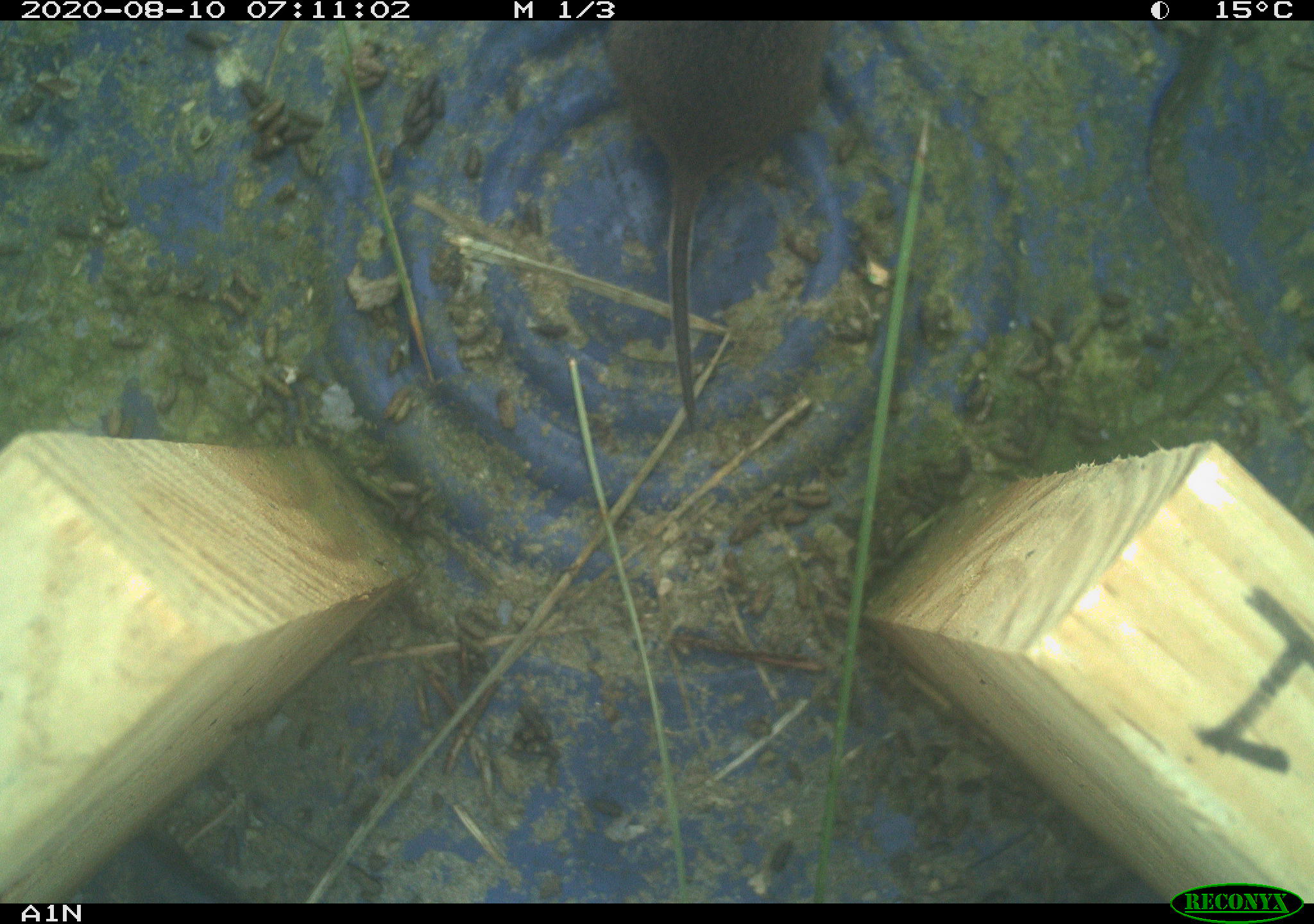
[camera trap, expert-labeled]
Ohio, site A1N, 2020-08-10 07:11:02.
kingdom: Animalia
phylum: Chordata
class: Mammalia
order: Rodentia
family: Cricetidae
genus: Microtus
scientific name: Microtus pennsylvanicus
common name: meadow vole